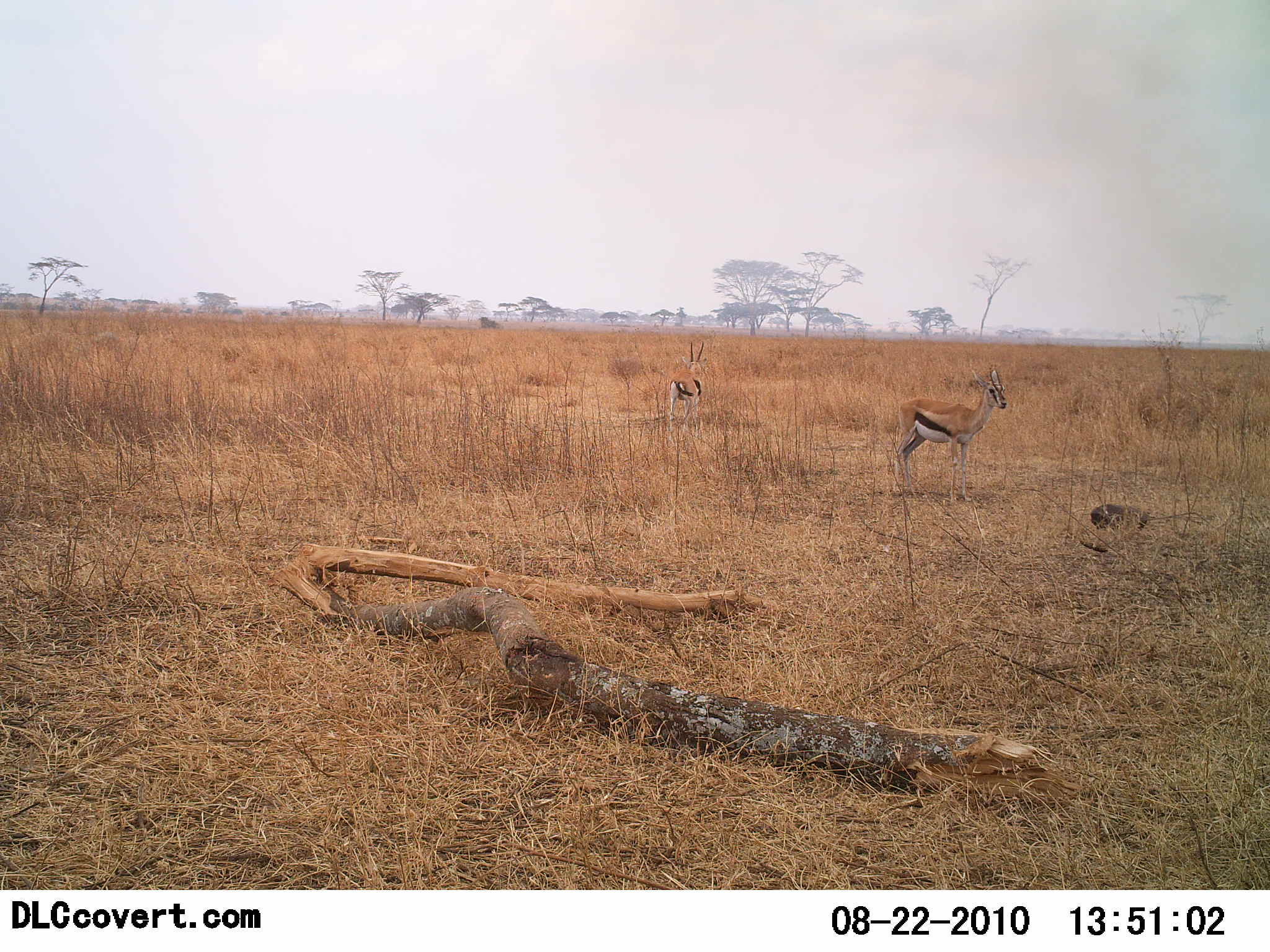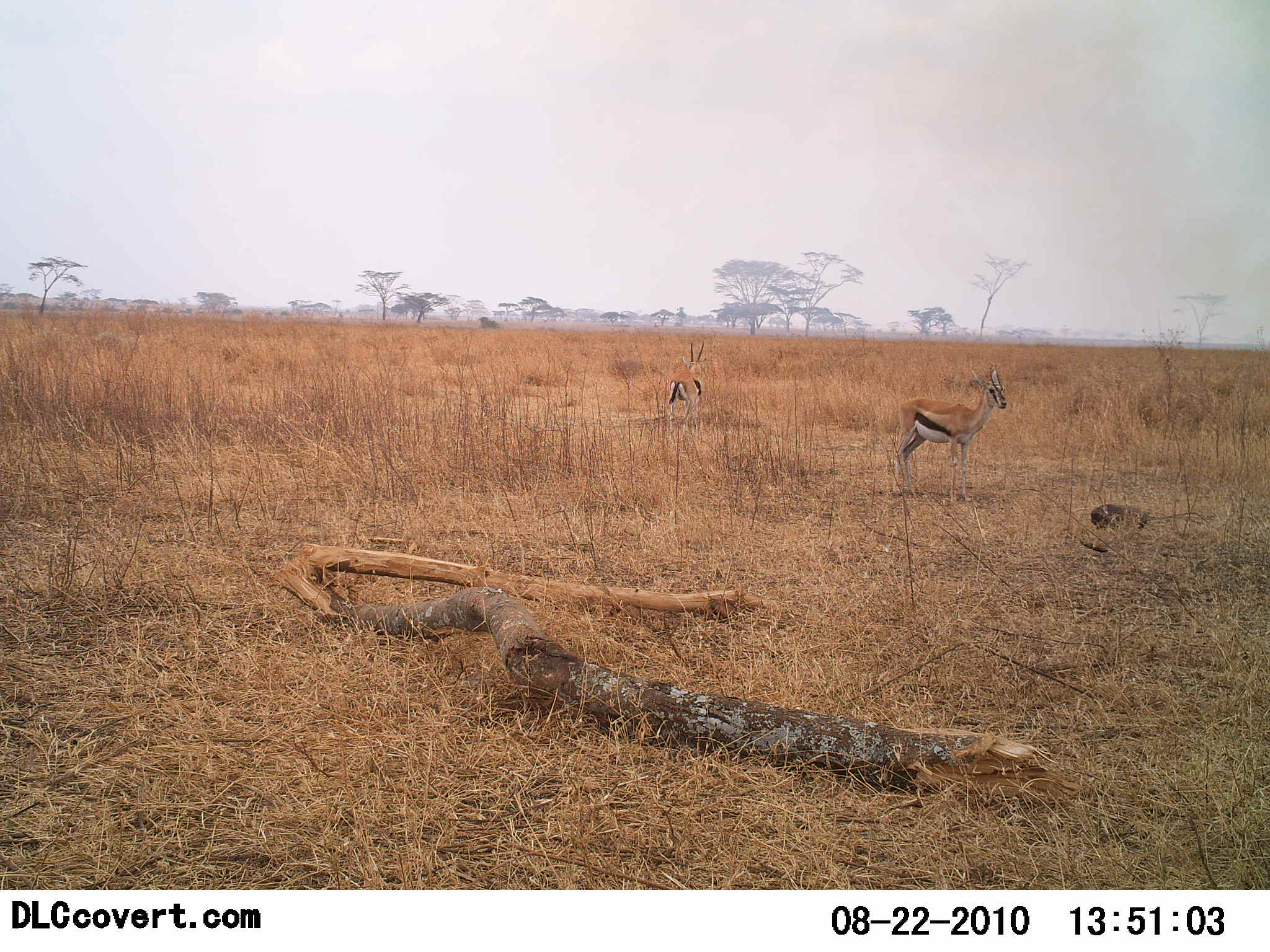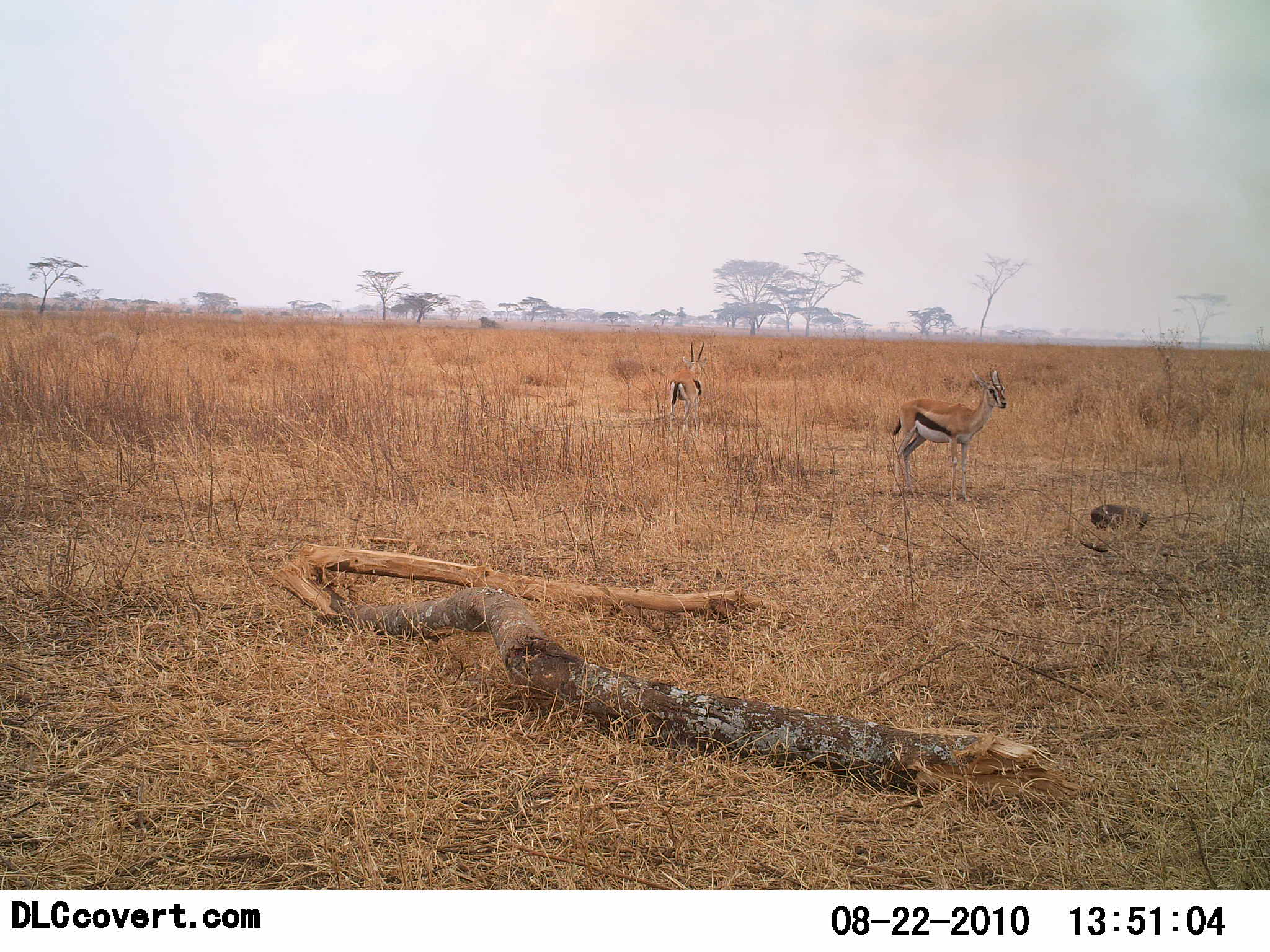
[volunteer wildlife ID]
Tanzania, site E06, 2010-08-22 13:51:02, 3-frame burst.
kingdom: Animalia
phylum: Chordata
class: Mammalia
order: Artiodactyla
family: Bovidae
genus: Eudorcas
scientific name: Eudorcas thomsonii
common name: thomson's gazelle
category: gazellethomsons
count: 2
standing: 100%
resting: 6%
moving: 0%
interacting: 0%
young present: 0%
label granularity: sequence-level